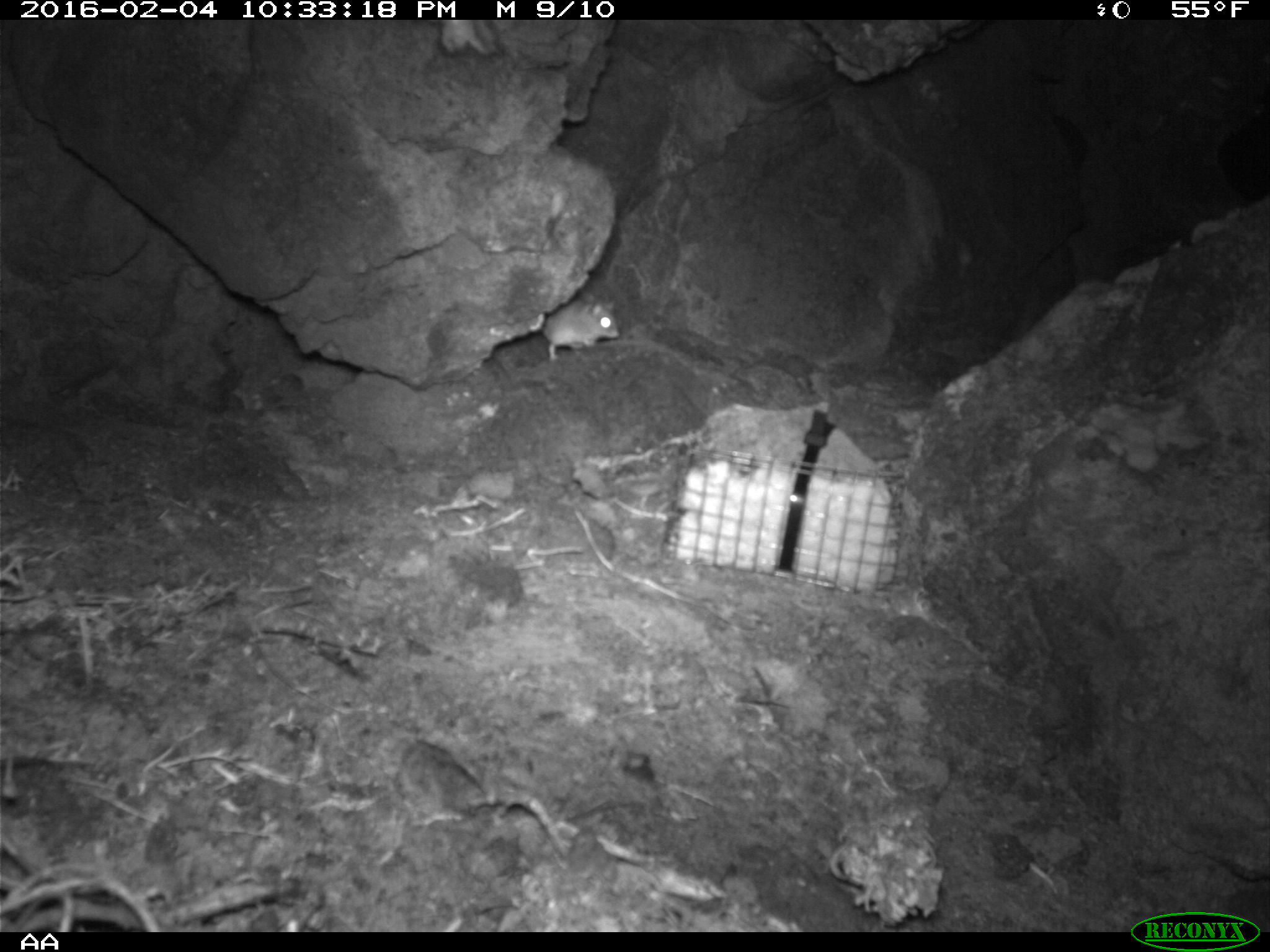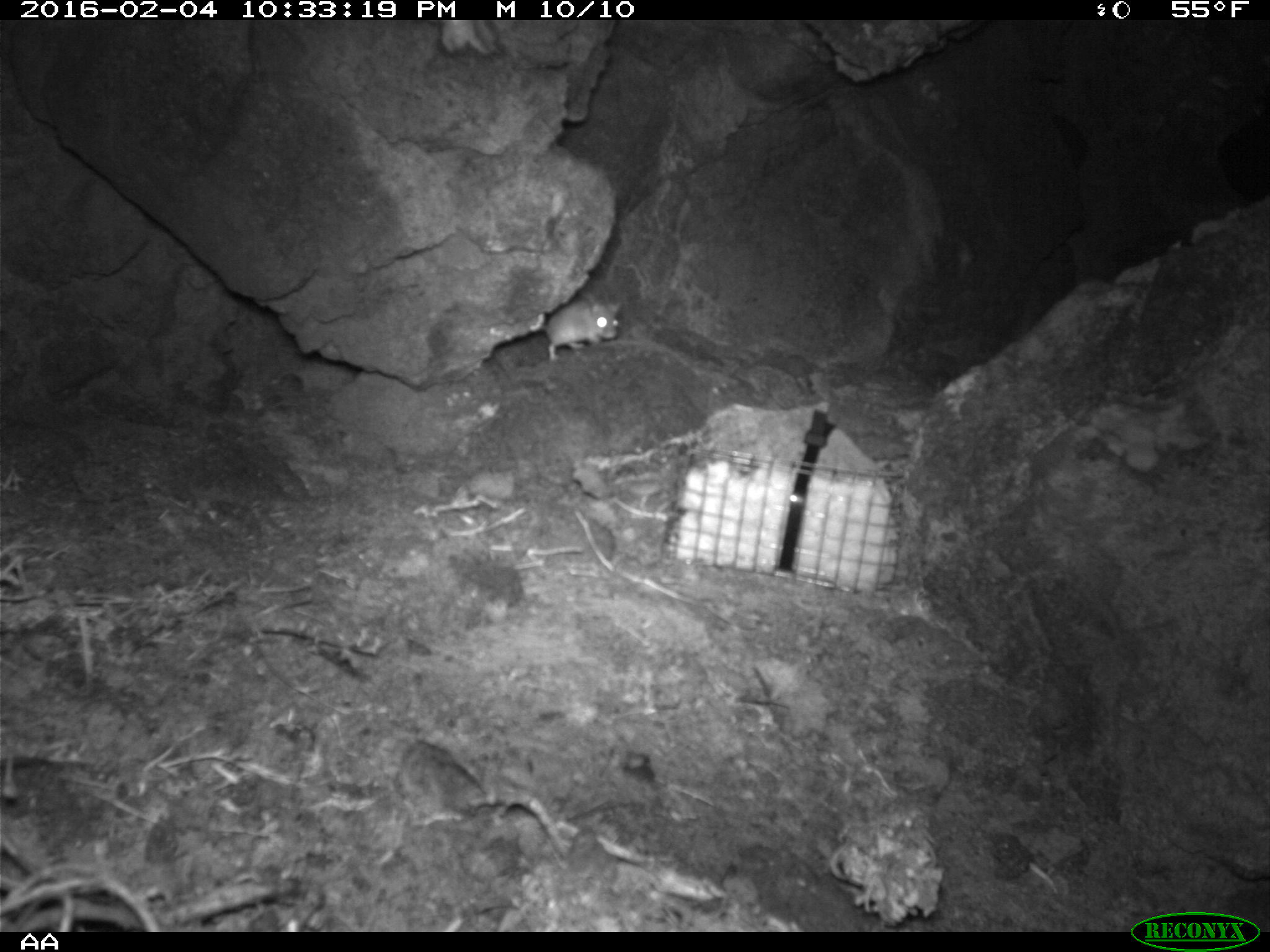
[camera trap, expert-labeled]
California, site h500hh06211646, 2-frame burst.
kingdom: Animalia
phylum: Chordata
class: Mammalia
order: Rodentia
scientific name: Rodentia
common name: rodent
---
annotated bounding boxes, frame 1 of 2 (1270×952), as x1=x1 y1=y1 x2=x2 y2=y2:
rodent: x1=541 y1=295 x2=619 y2=363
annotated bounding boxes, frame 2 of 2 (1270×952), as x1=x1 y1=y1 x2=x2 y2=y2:
rodent: x1=539 y1=296 x2=621 y2=364